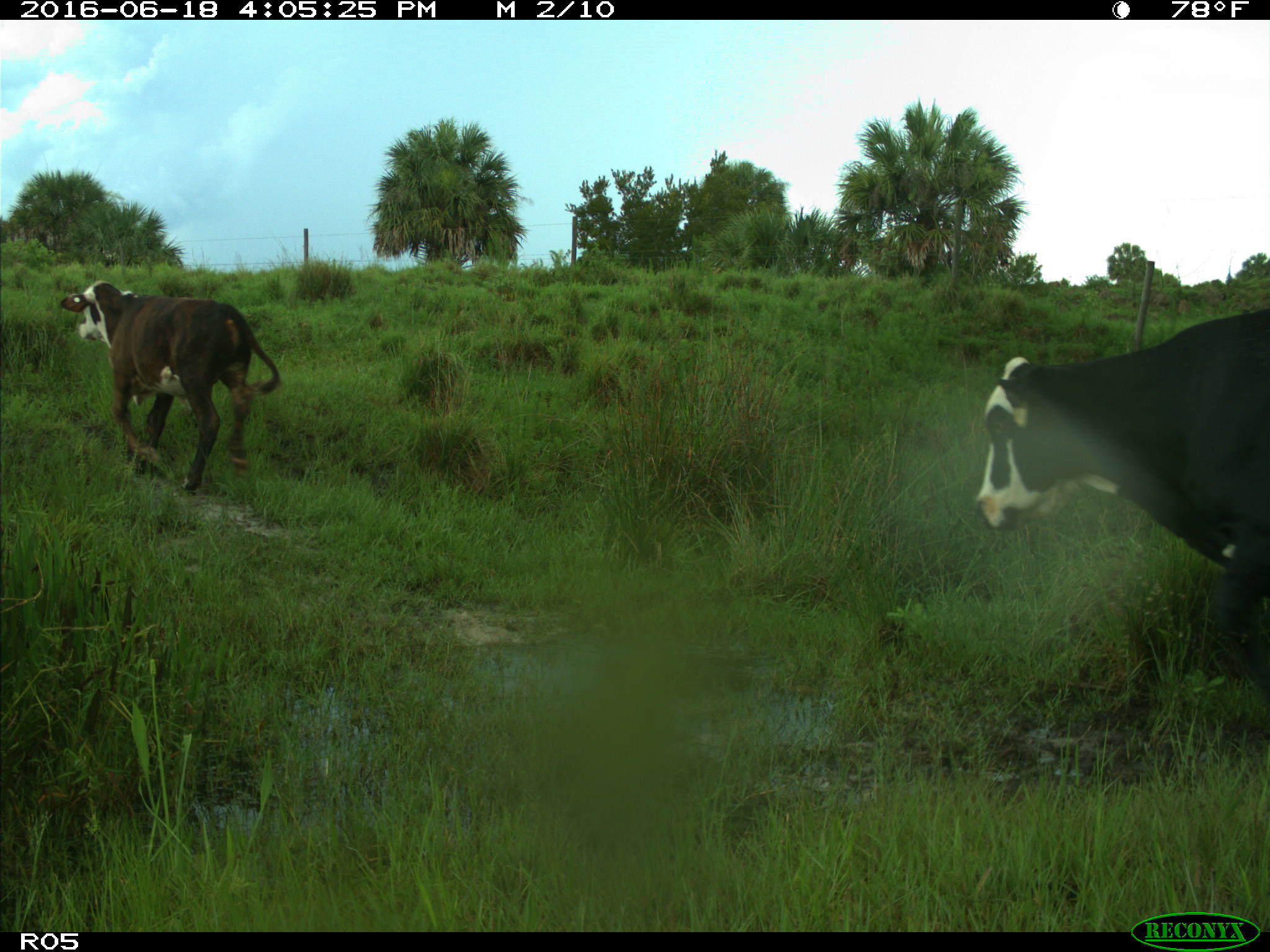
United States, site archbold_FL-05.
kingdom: Animalia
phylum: Chordata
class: Mammalia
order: Artiodactyla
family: Bovidae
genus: Bos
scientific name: Bos taurus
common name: domestic cow